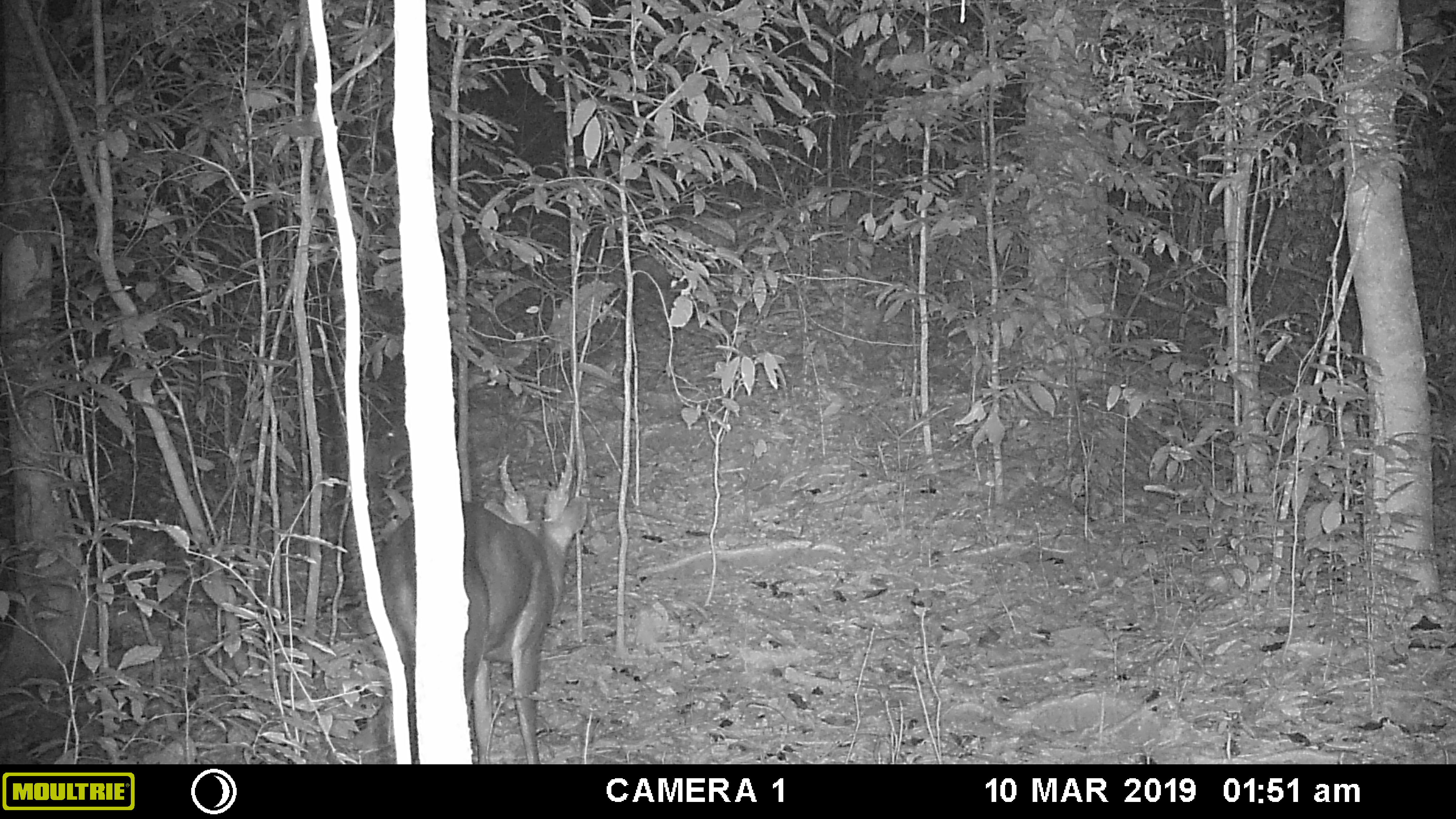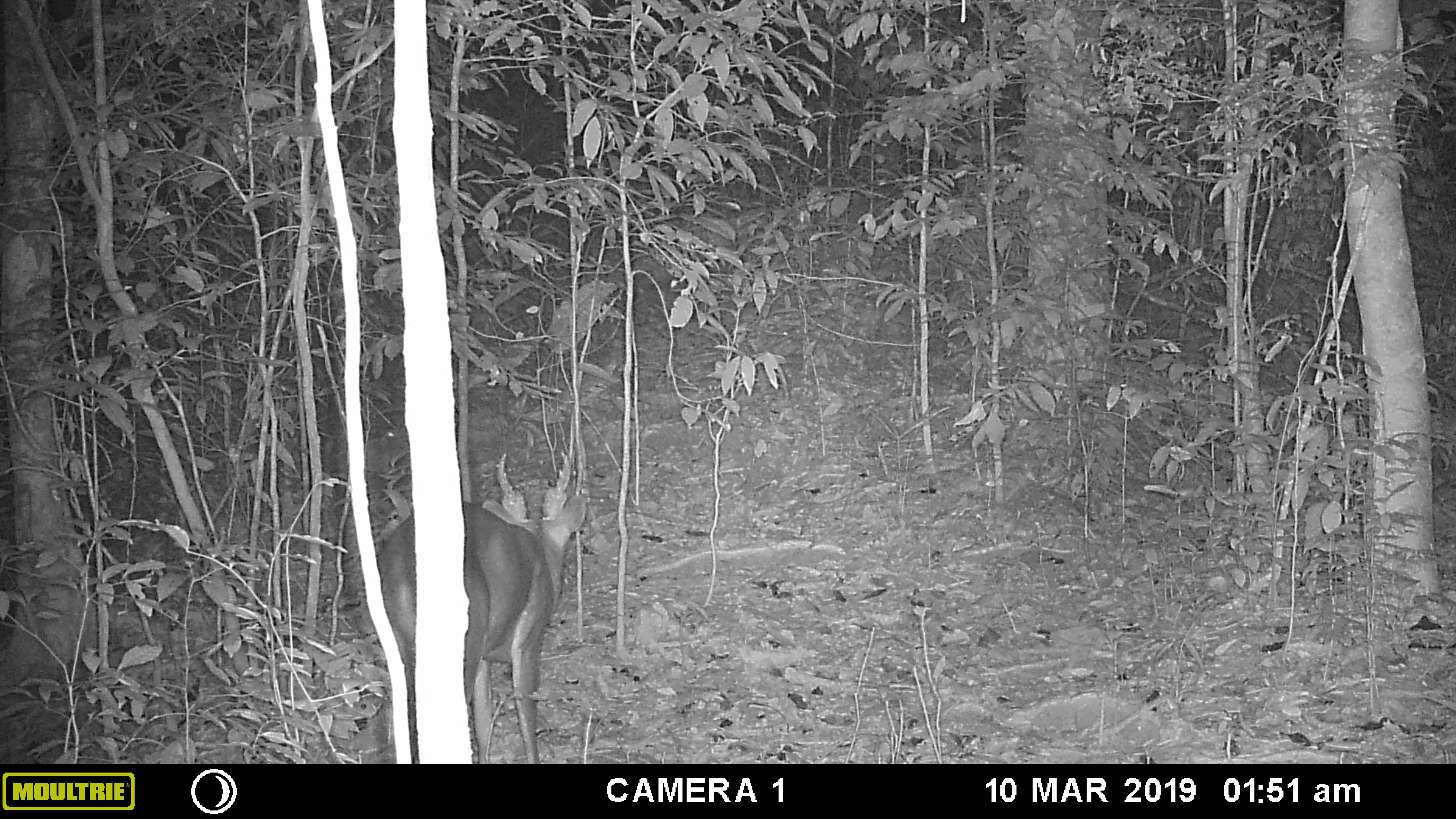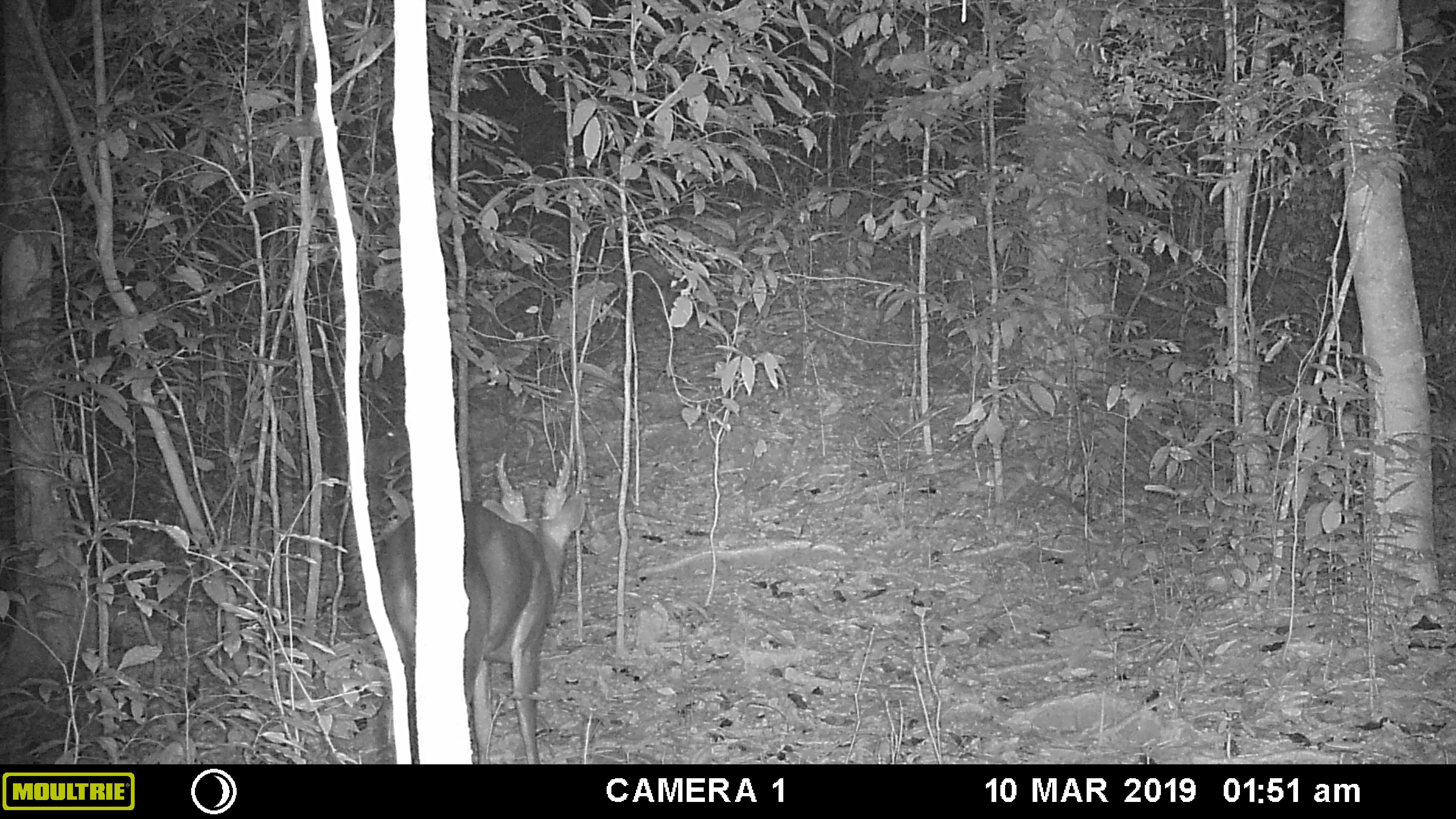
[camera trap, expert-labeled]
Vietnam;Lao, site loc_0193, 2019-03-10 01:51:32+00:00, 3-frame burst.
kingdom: Animalia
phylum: Chordata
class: Mammalia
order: Artiodactyla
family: Cervidae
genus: Muntiacus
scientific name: Muntiacus vuquangensis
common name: large-antlered muntjac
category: large antlered muntjac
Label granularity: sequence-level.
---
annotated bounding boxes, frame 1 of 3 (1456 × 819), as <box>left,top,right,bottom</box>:
large antlered muntjac: <box>363,451,589,764</box>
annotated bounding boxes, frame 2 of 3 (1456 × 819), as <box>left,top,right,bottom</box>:
large antlered muntjac: <box>369,450,587,764</box>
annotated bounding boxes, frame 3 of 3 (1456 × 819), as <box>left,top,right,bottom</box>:
large antlered muntjac: <box>376,448,586,764</box>